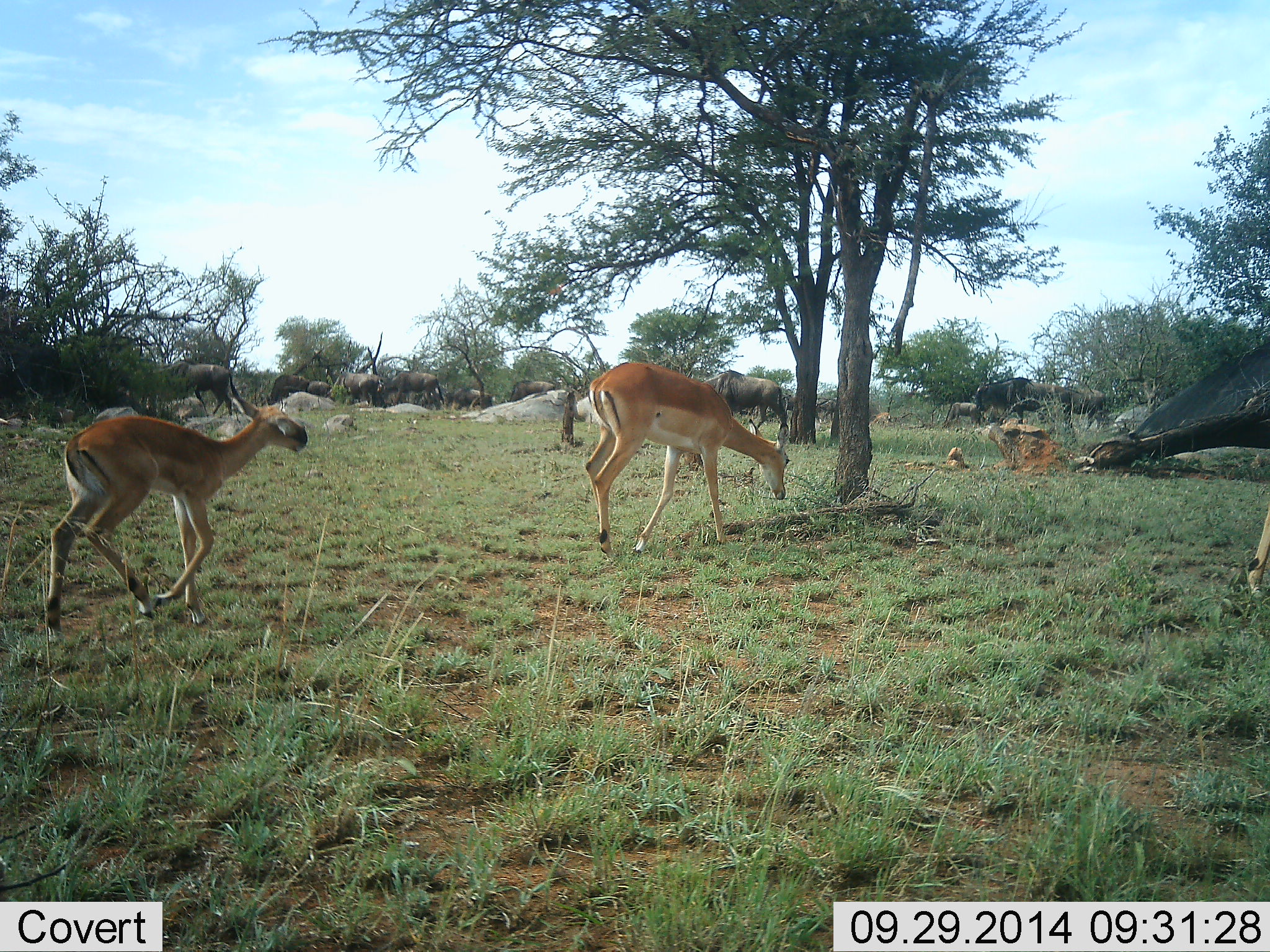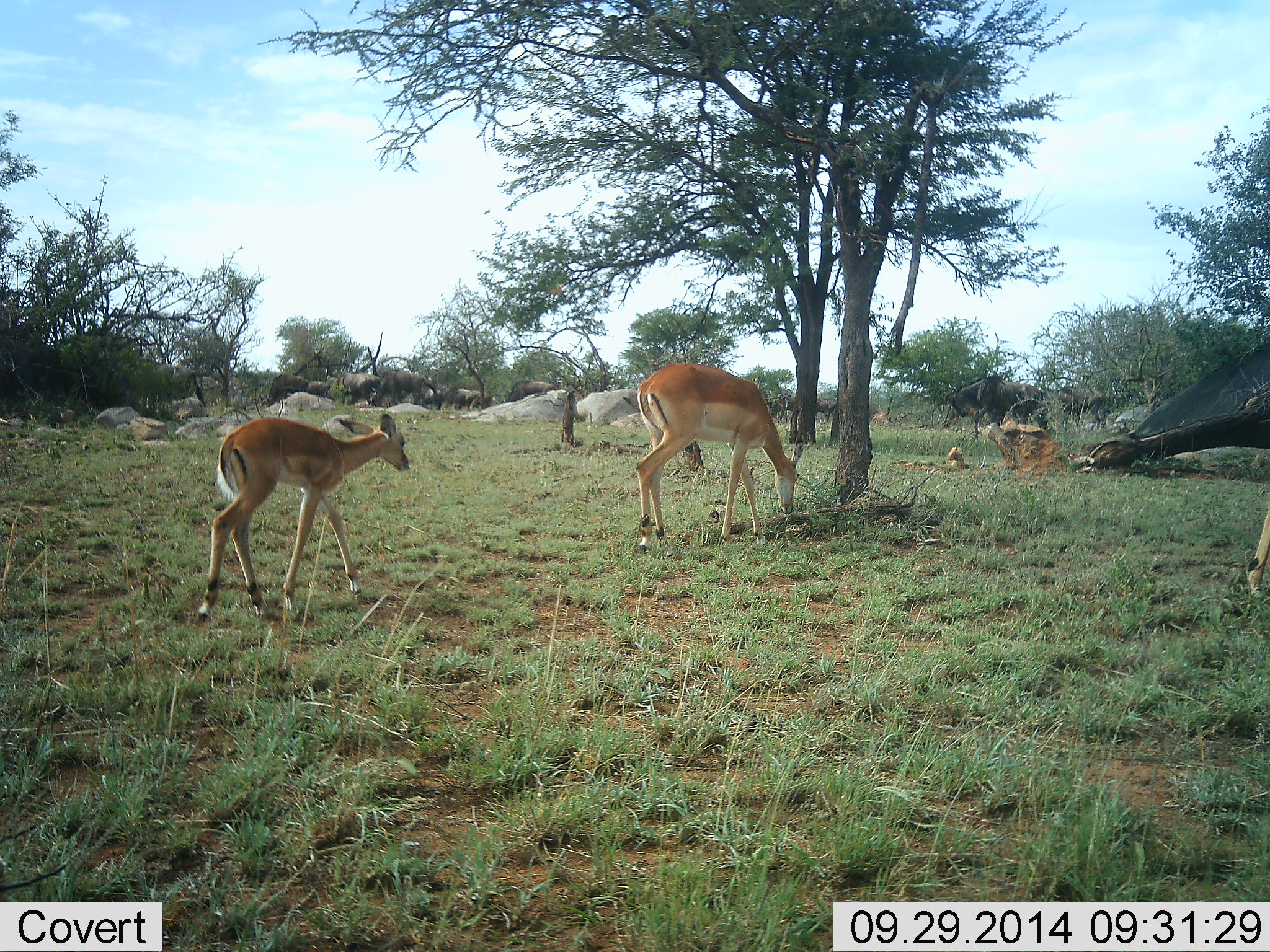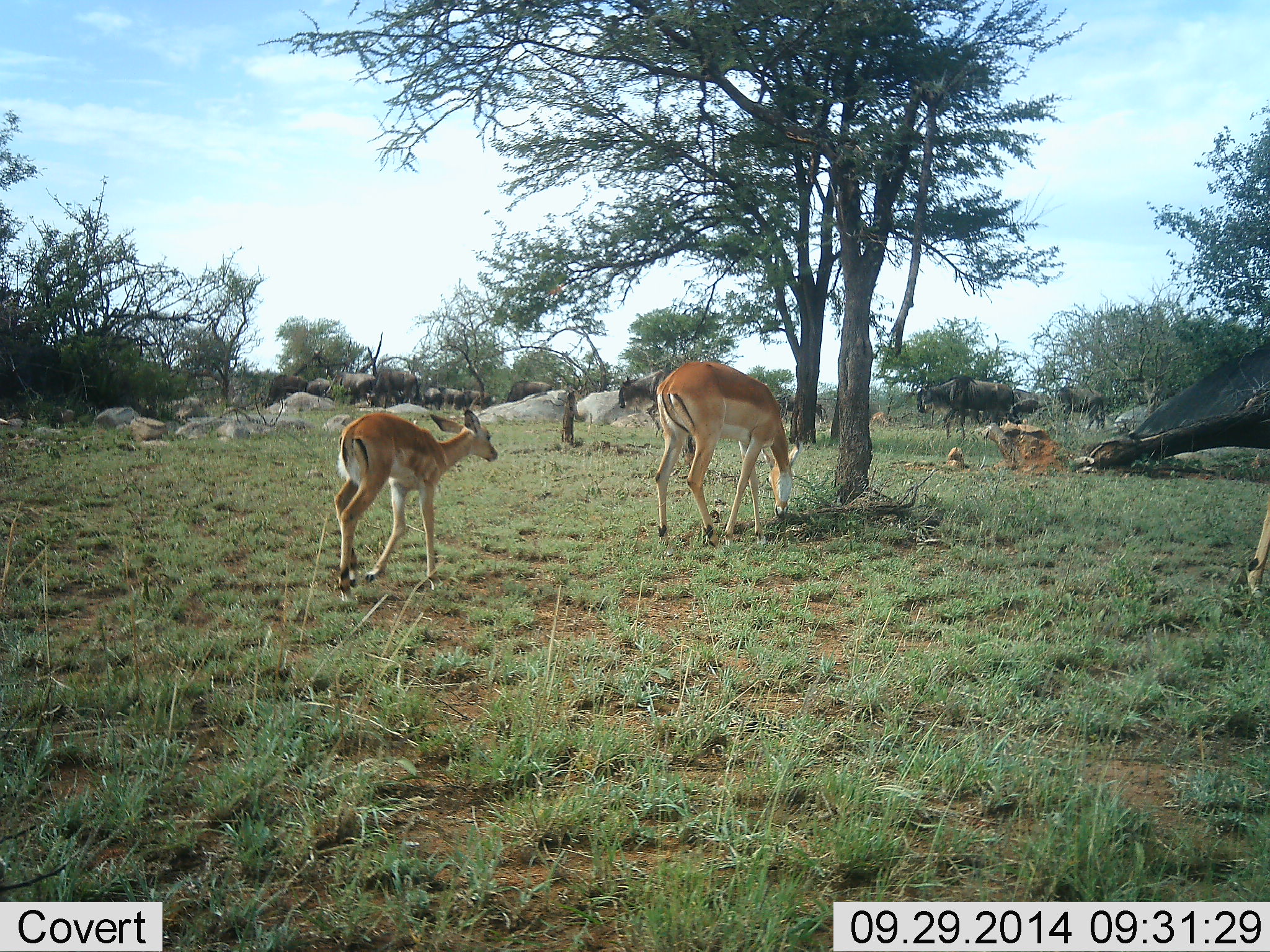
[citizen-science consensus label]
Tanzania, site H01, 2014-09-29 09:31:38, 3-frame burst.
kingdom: Animalia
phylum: Chordata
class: Mammalia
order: Artiodactyla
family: Bovidae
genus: Aepyceros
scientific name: Aepyceros melampus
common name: impala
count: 2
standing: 27%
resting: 0%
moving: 73%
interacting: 0%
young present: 82%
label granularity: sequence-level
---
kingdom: Animalia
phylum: Chordata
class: Mammalia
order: Artiodactyla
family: Bovidae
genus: Connochaetes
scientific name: Connochaetes taurinus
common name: blue wildebeest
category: wildebeest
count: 11-50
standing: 33%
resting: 0%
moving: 92%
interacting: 0%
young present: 0%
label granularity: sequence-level